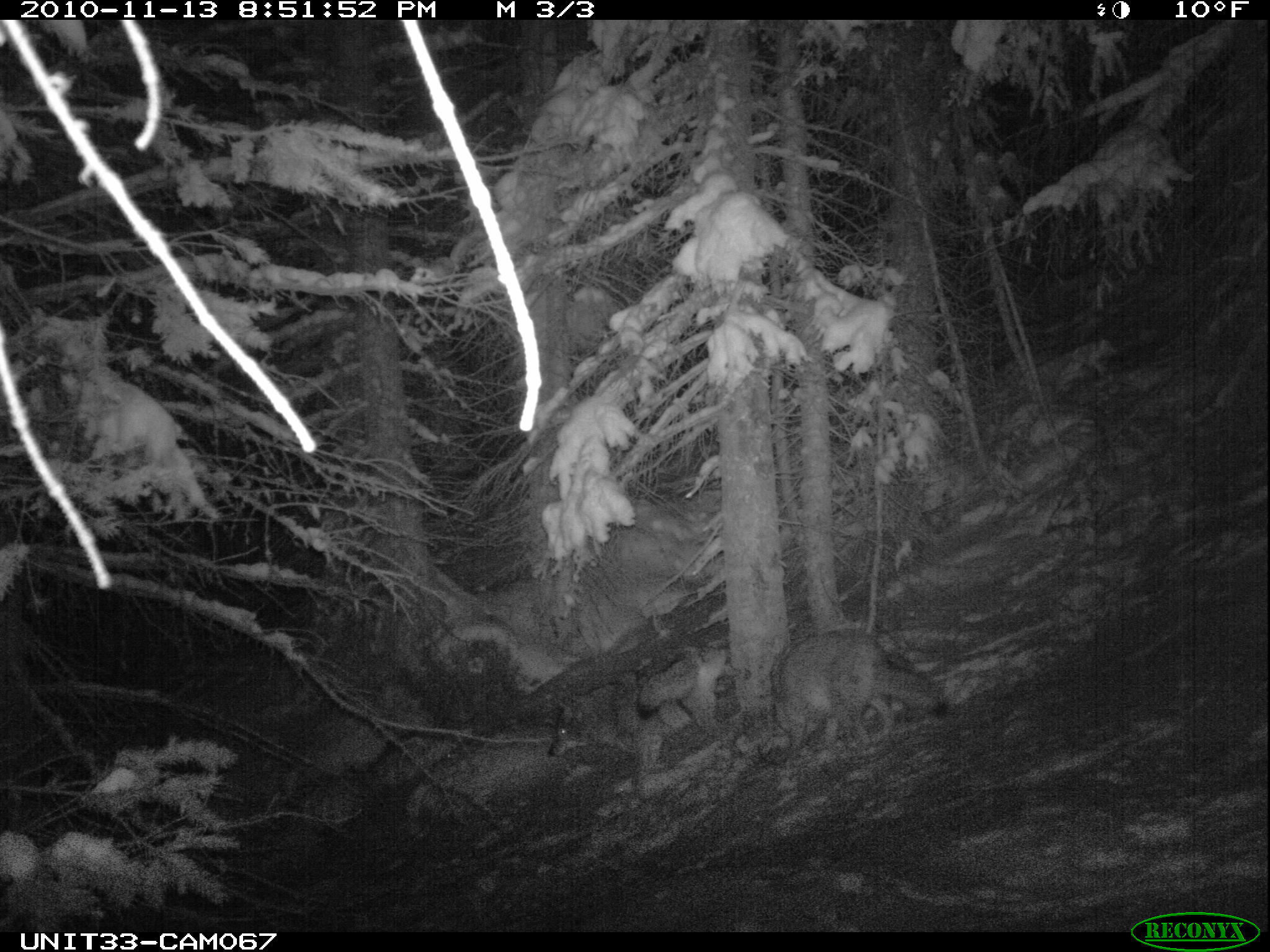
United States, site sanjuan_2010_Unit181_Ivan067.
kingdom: Animalia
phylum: Chordata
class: Mammalia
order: Carnivora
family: Canidae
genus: Canis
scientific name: Canis latrans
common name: coyote